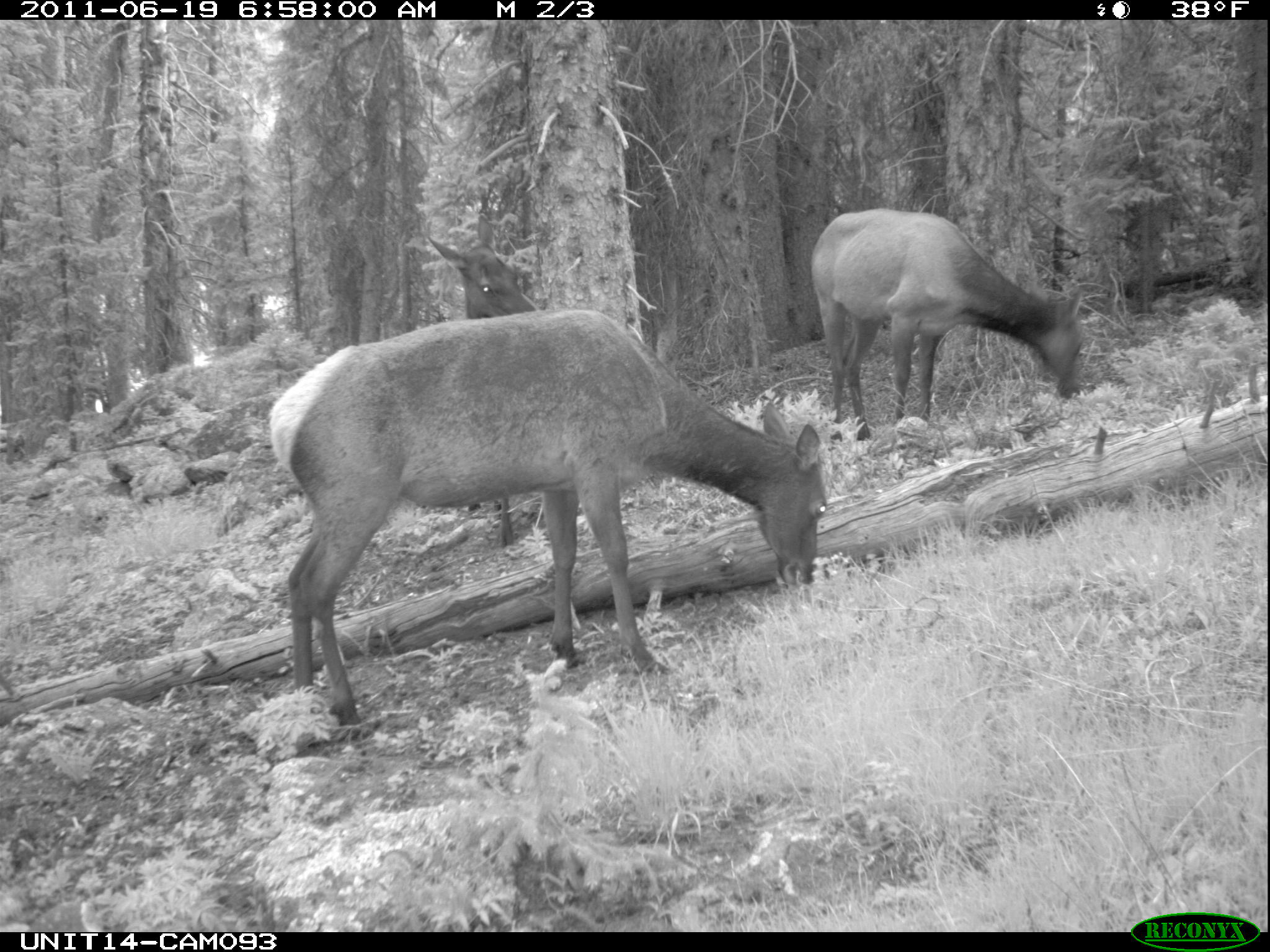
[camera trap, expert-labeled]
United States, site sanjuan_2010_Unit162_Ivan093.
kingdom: Animalia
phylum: Chordata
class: Mammalia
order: Artiodactyla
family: Cervidae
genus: Cervus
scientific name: Cervus elaphus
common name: red deer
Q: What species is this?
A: Cervus elaphus (red deer).